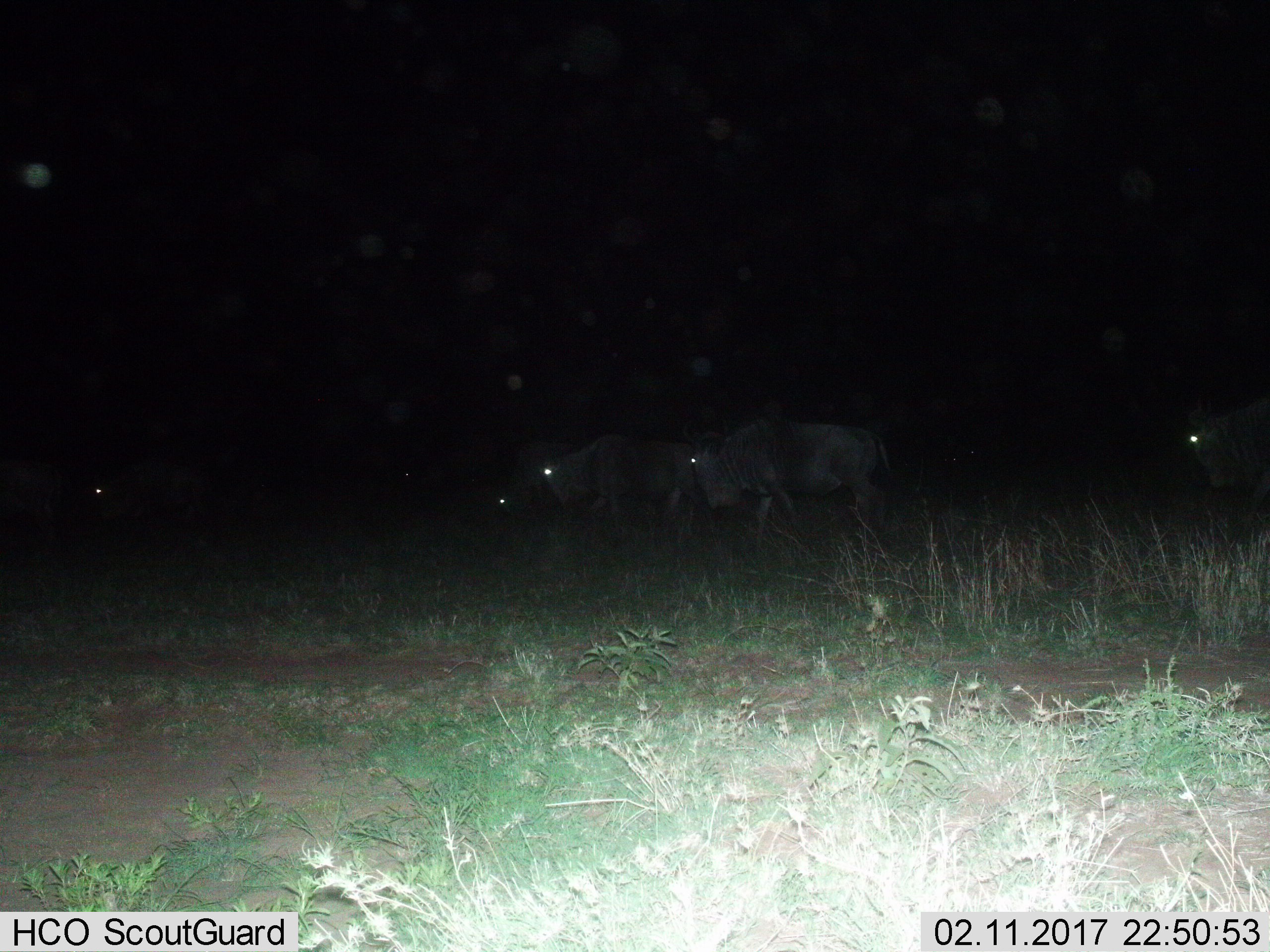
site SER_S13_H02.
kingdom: Animalia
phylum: Chordata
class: Mammalia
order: Artiodactyla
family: Bovidae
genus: Connochaetes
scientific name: Connochaetes taurinus taurinus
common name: blue wildebeest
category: wildebeestblue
Wildebeestblue (blue wildebeest) (Connochaetes taurinus taurinus), count 6. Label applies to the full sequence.